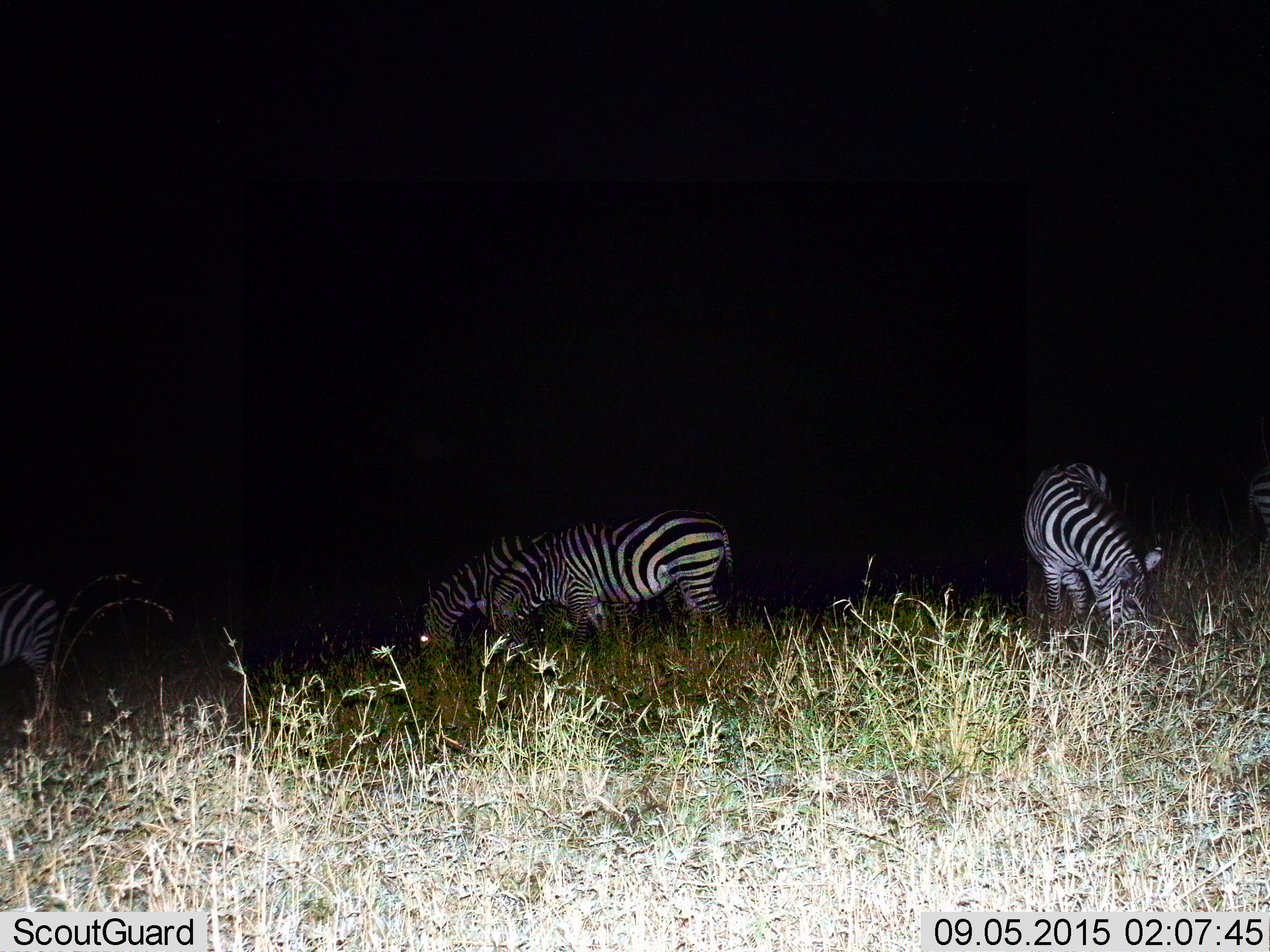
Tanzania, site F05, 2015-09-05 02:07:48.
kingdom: Animalia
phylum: Chordata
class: Mammalia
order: Perissodactyla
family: Equidae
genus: Equus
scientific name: Equus quagga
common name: plains zebra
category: zebra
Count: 5.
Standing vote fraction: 33%.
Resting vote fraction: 0%.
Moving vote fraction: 0%.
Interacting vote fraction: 0%.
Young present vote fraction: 0%.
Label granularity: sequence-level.